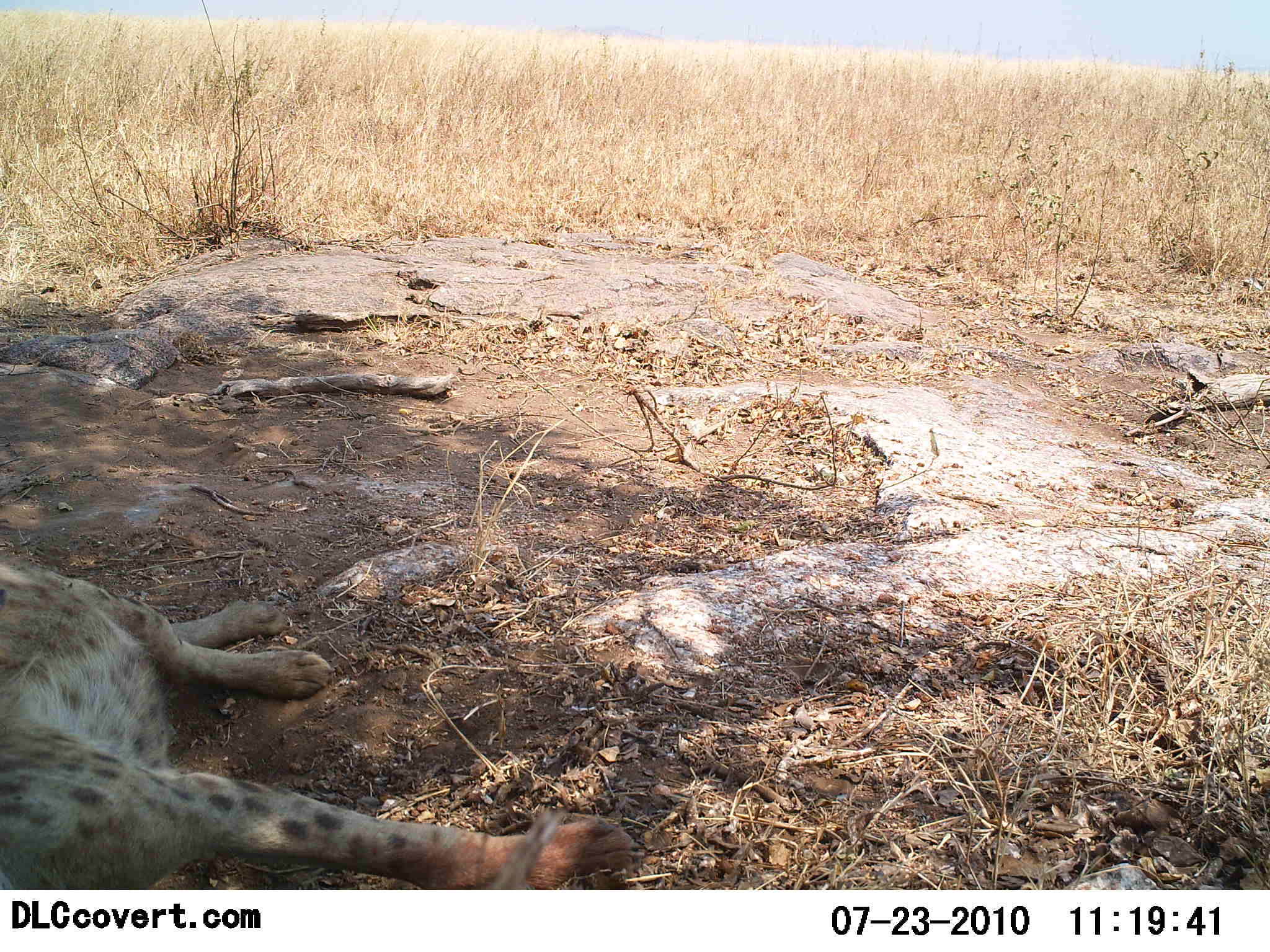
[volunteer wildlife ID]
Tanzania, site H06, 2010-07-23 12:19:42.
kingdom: Animalia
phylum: Chordata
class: Mammalia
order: Carnivora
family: Hyaenidae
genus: Crocuta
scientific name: Crocuta crocuta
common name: spotted hyena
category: hyenaspotted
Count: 1.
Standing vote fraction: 0%.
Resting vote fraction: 100%.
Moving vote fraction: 0%.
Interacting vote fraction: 0%.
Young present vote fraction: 0%.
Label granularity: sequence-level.